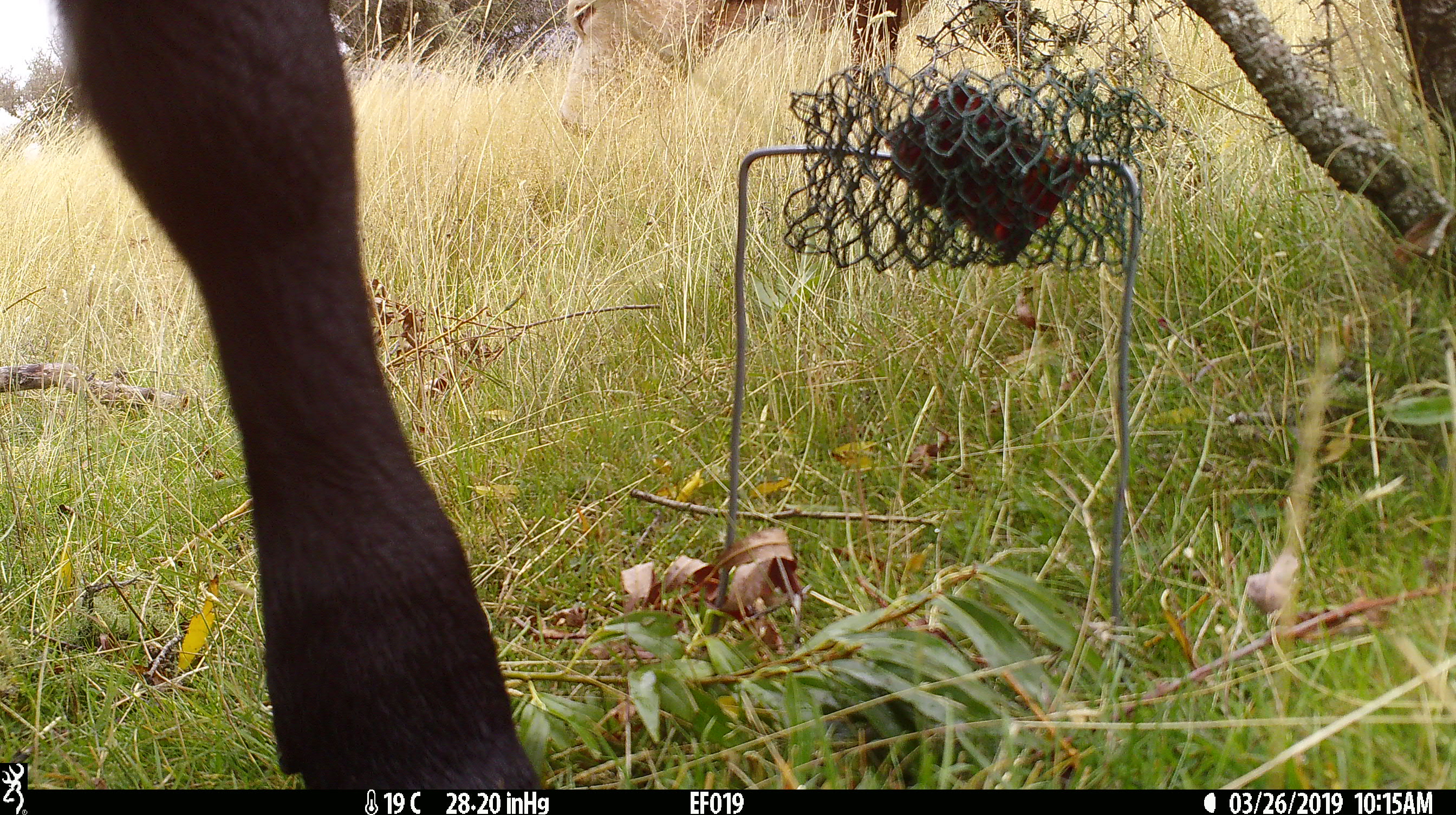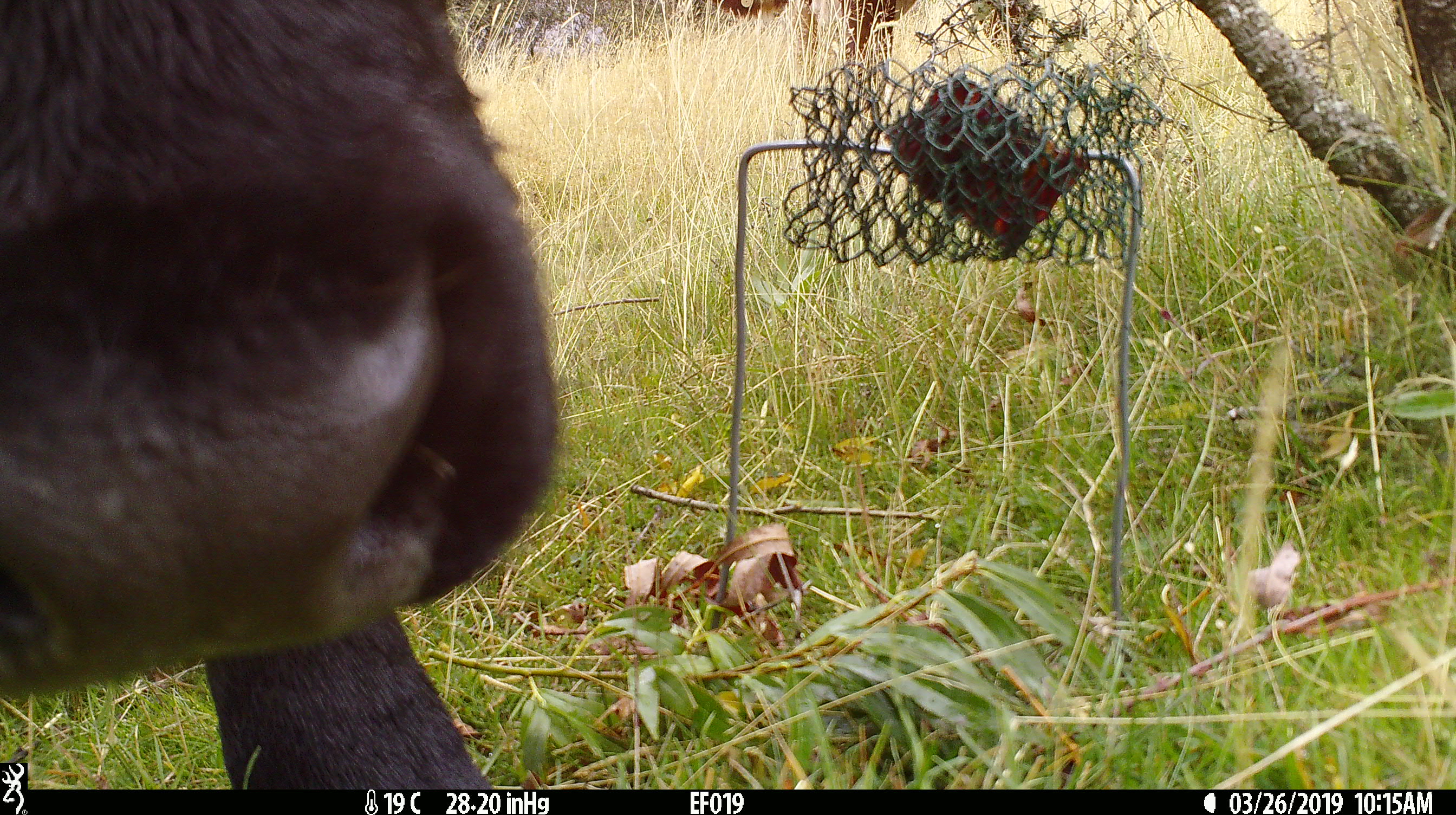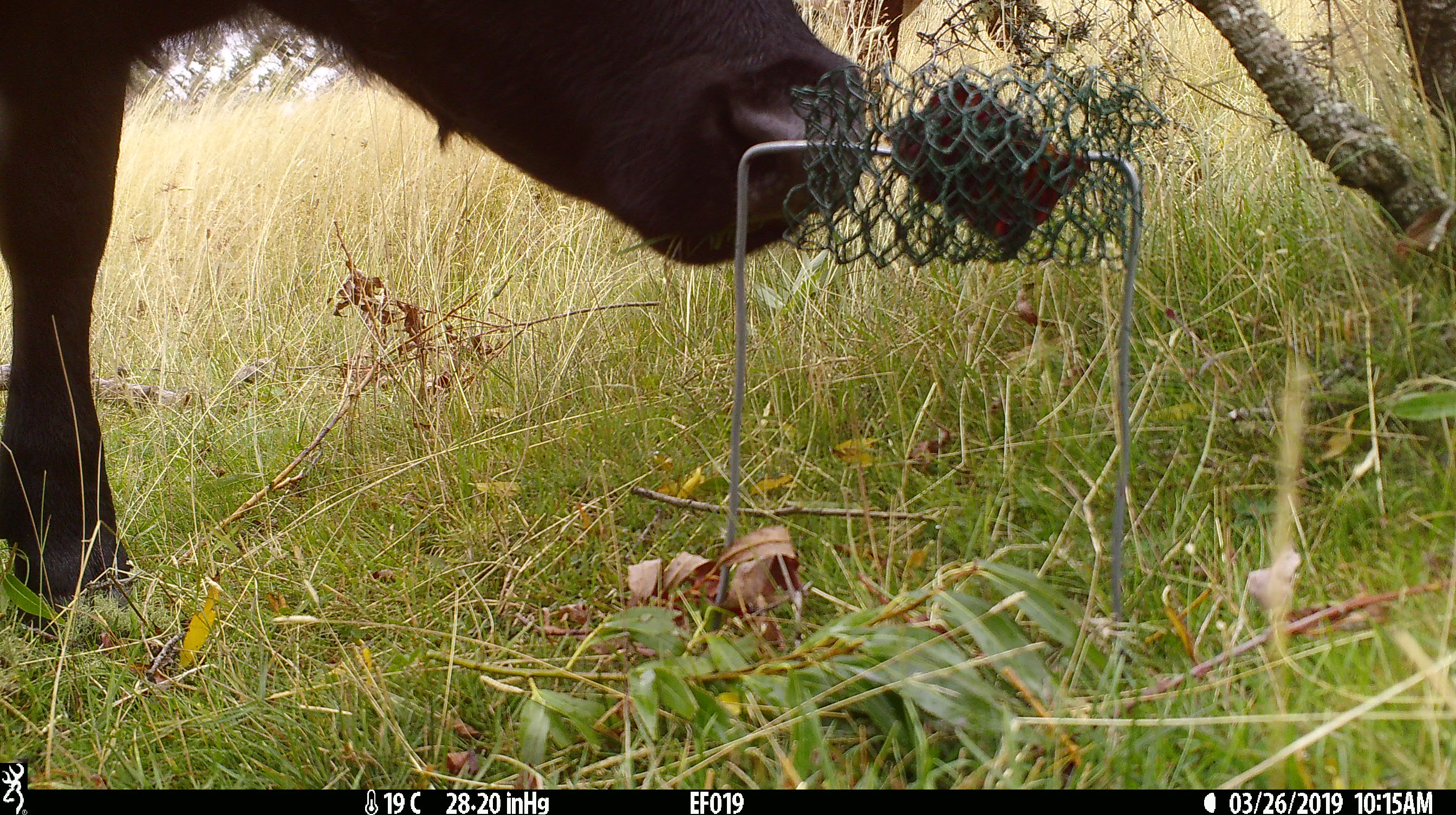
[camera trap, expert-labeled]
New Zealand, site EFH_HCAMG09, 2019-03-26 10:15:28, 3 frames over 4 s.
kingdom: Animalia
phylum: Chordata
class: Mammalia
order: Artiodactyla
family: Bovidae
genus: Bos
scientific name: Bos taurus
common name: domestic cow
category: cow